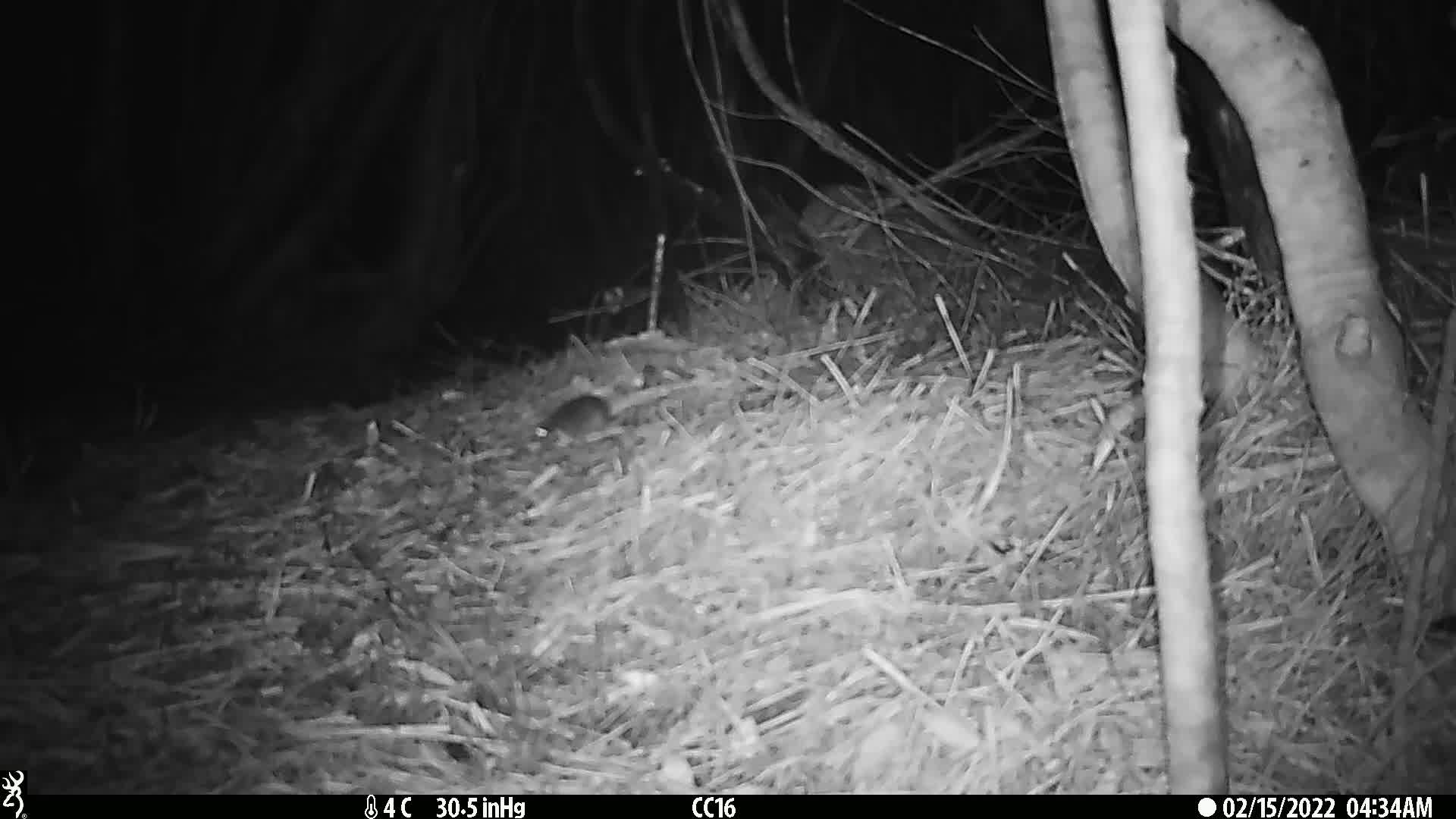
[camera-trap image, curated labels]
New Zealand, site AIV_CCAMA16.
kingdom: Animalia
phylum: Chordata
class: Mammalia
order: Rodentia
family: Muridae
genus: Mus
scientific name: Mus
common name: mouse